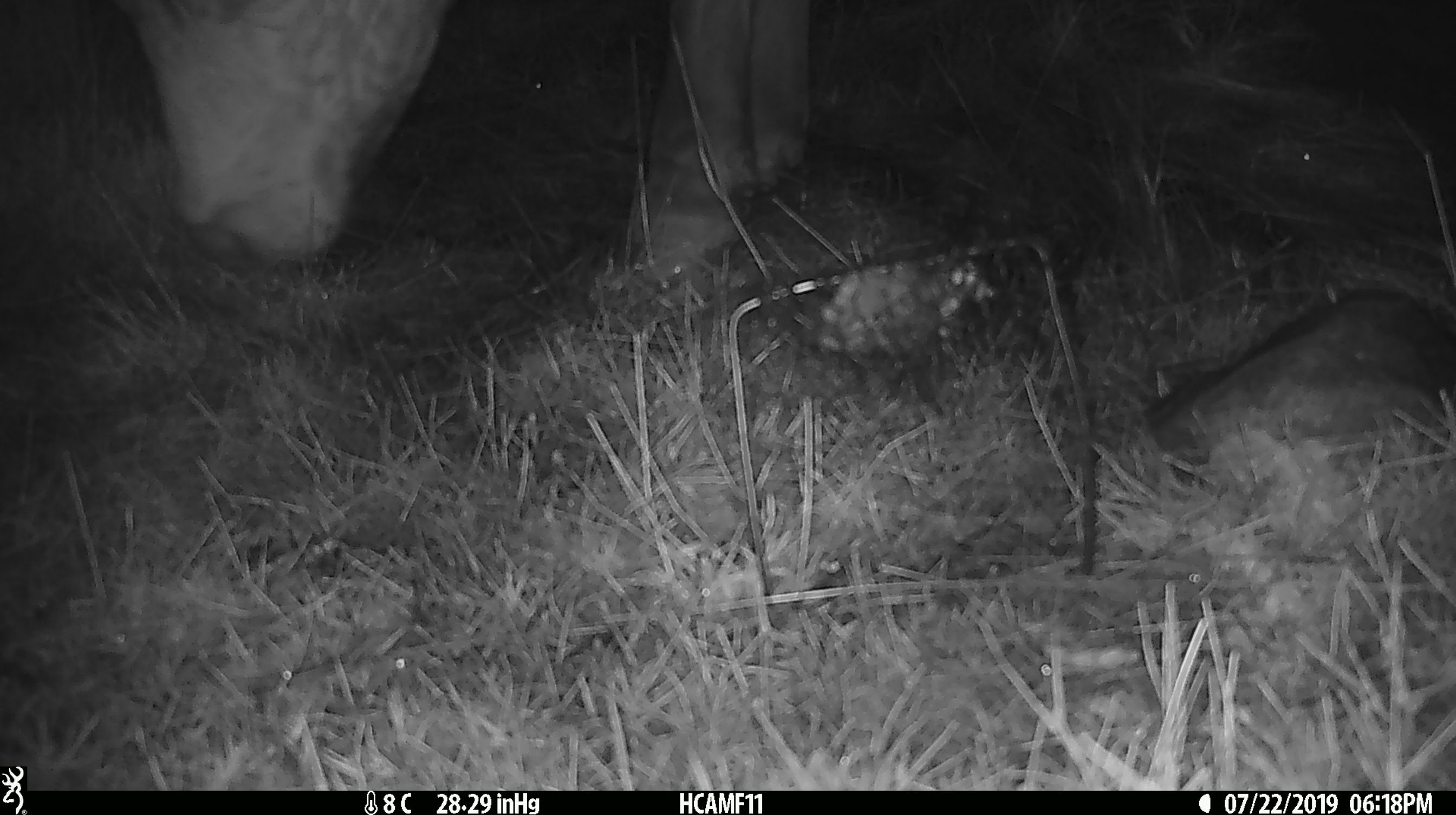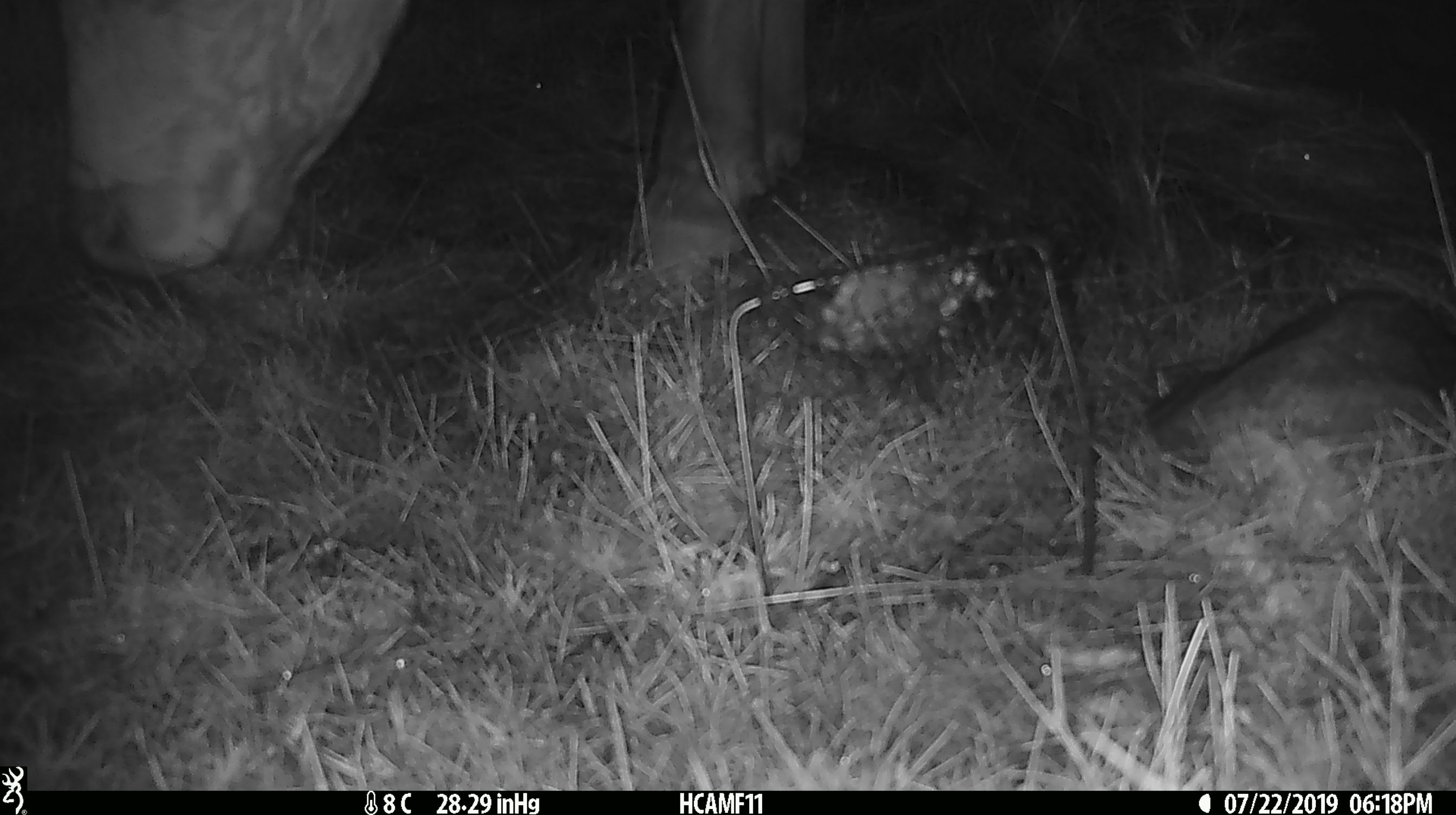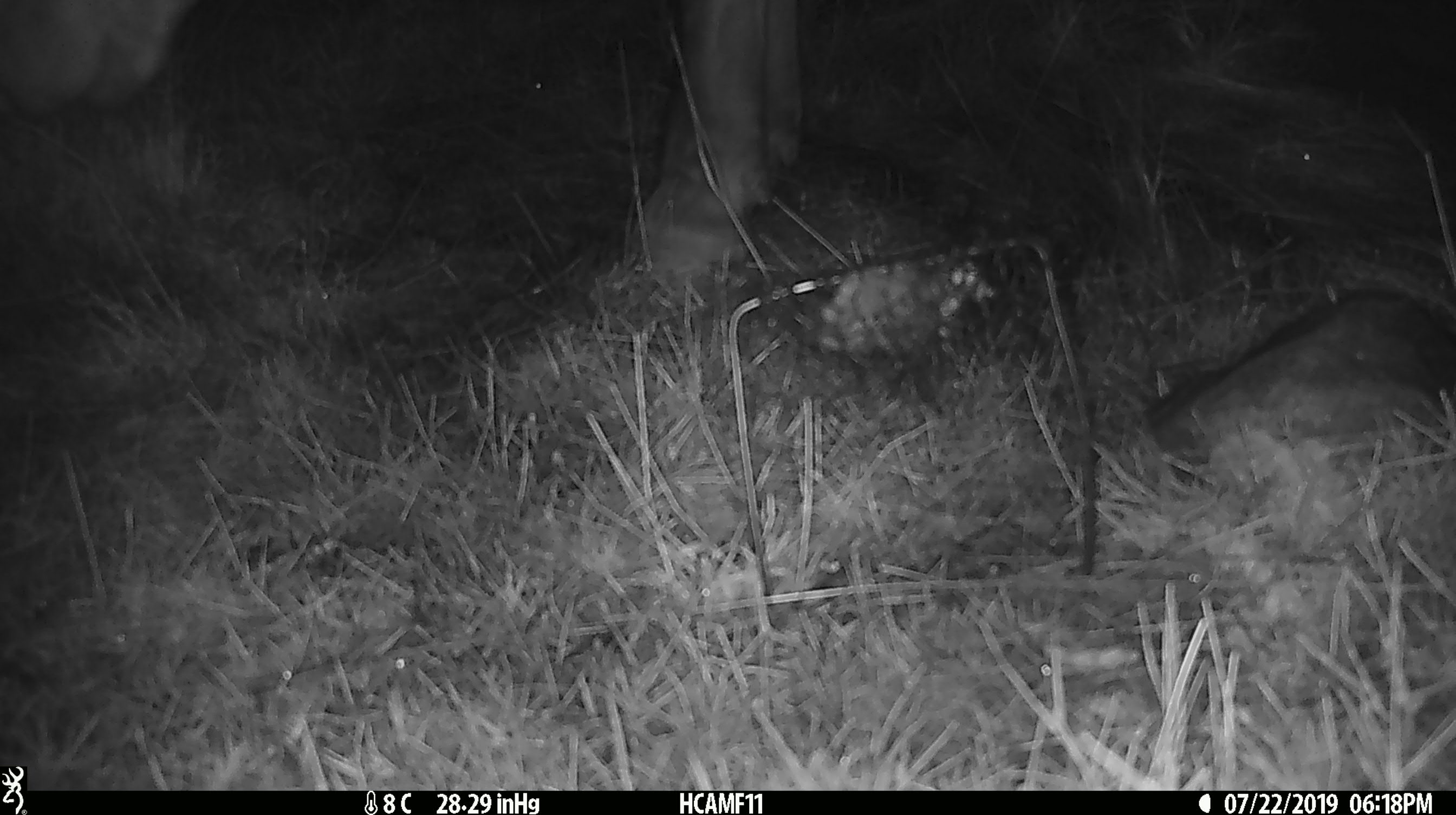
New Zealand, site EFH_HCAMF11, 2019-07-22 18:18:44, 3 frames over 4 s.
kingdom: Animalia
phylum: Chordata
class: Mammalia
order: Artiodactyla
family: Bovidae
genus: Bos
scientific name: Bos taurus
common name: domestic cow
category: cow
Cow (domestic cow) (Bos taurus).